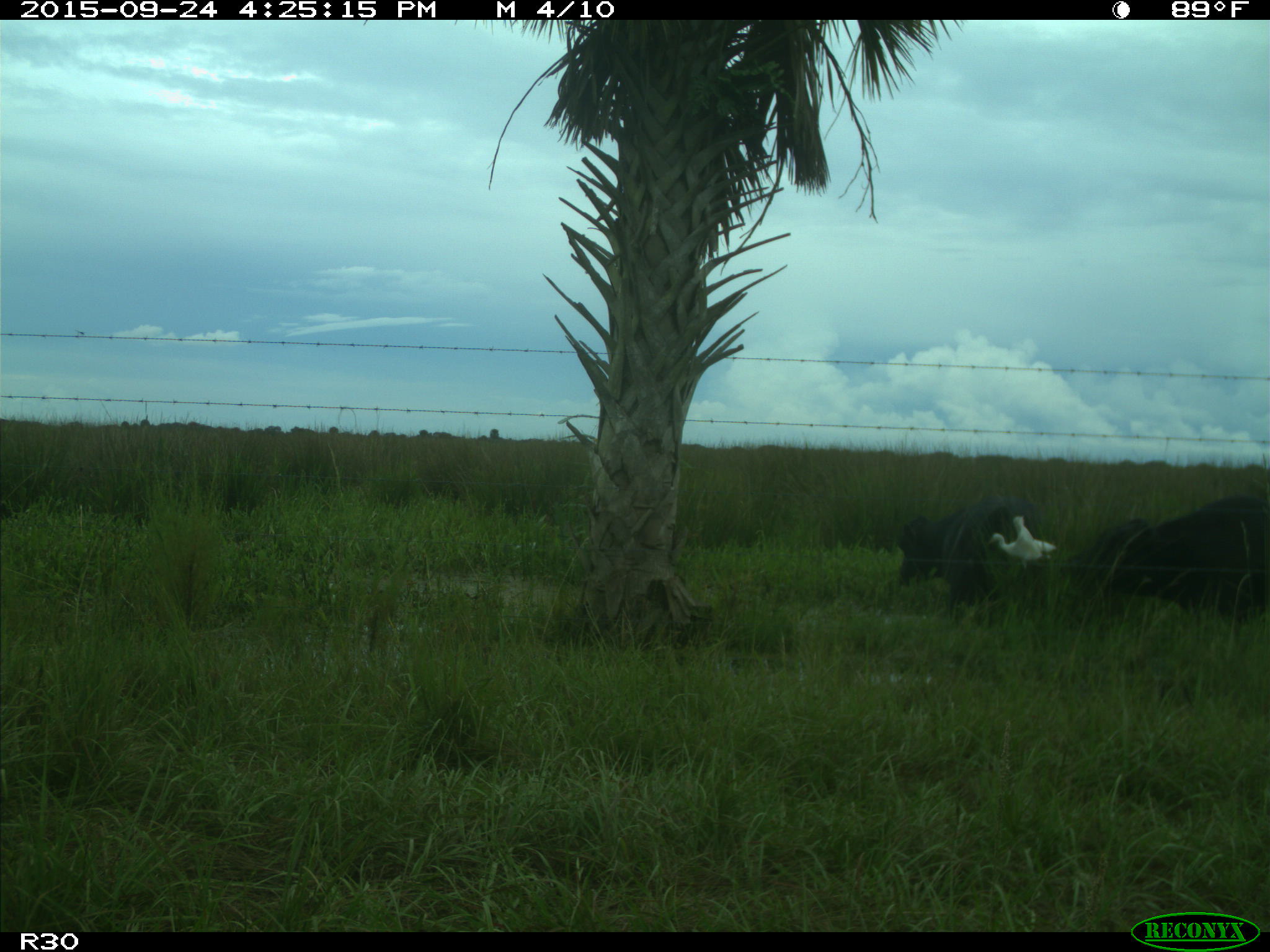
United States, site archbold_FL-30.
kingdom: Animalia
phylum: Chordata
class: Mammalia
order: Artiodactyla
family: Bovidae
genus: Bos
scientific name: Bos taurus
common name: domestic cow